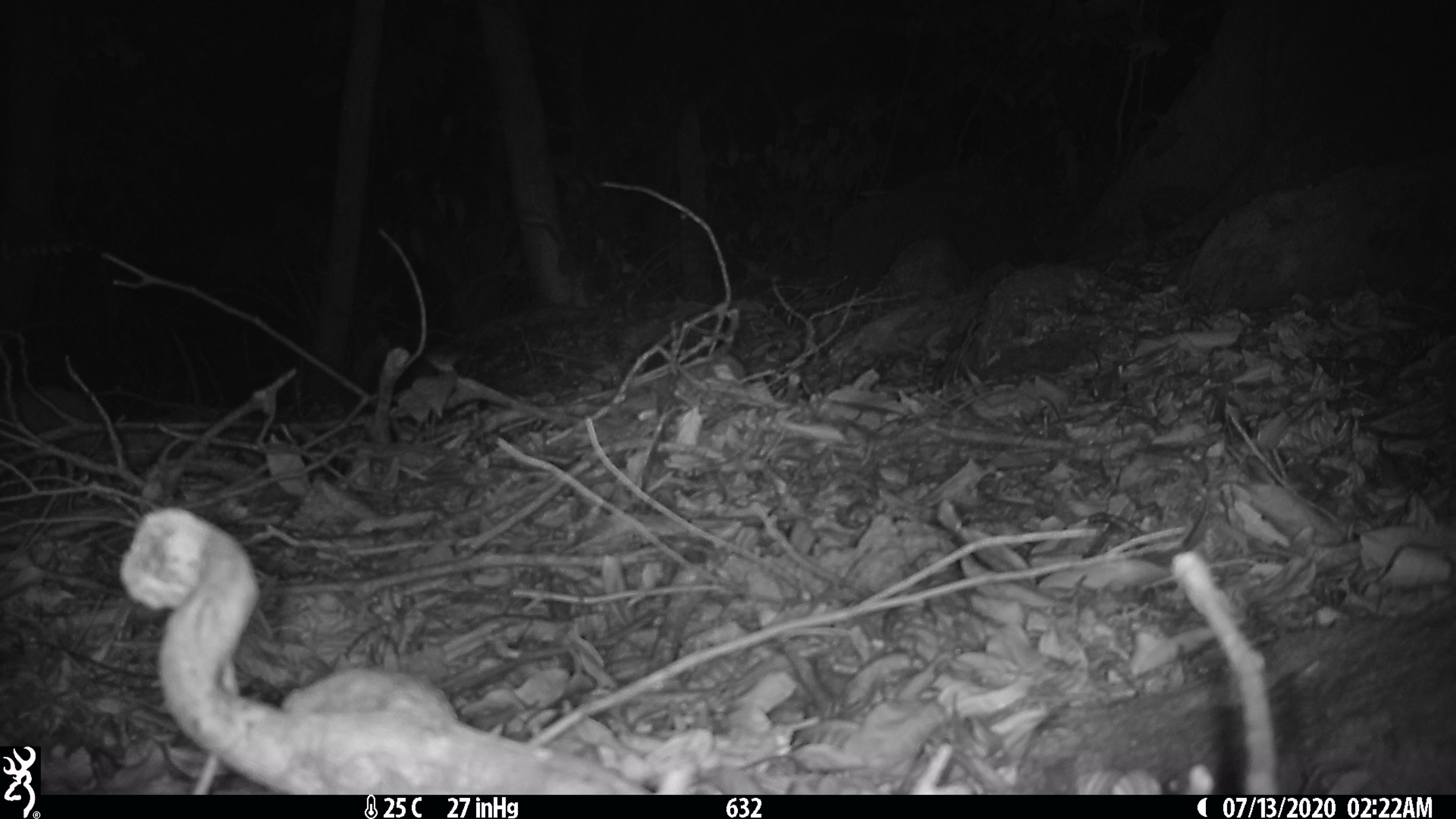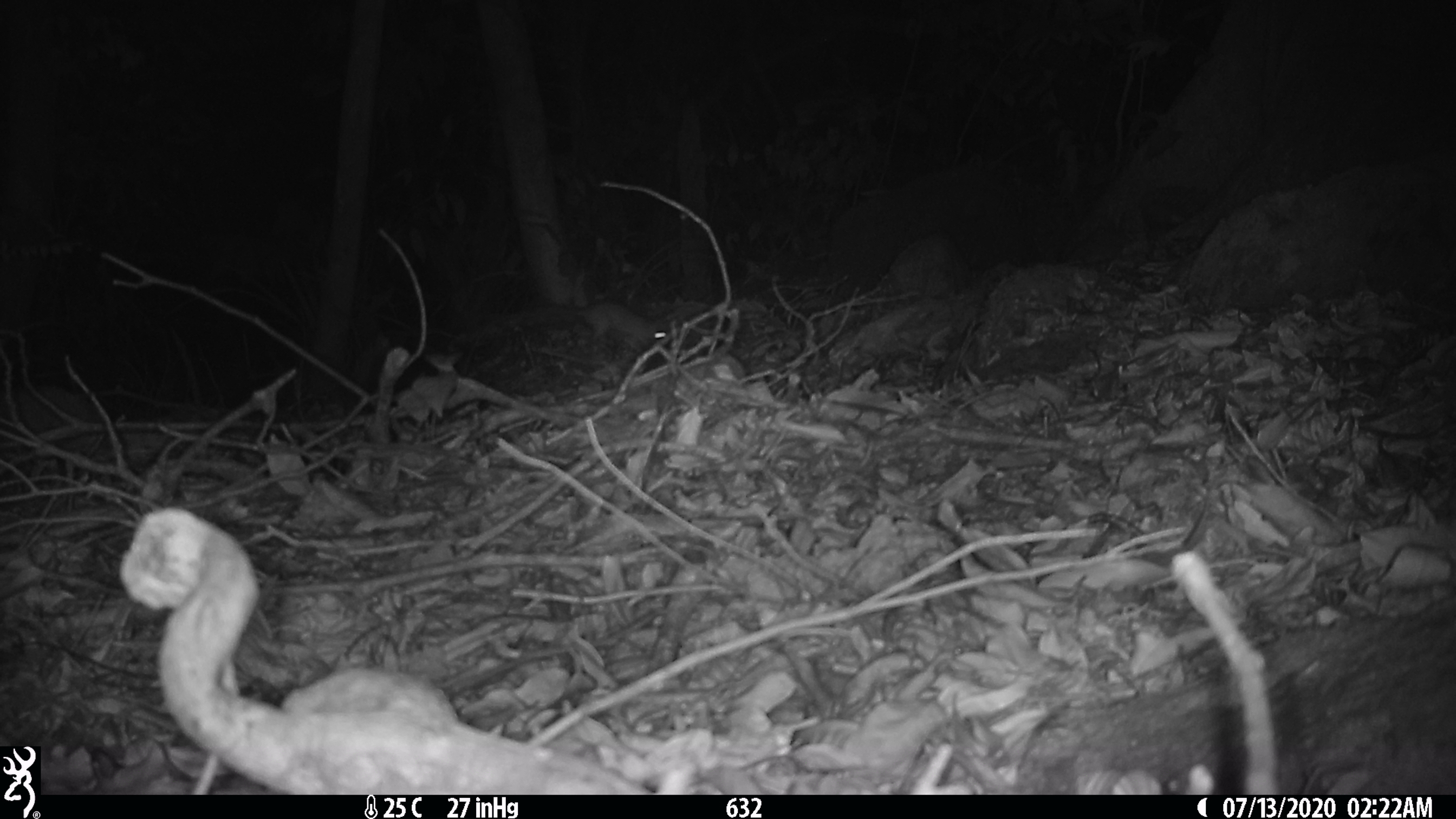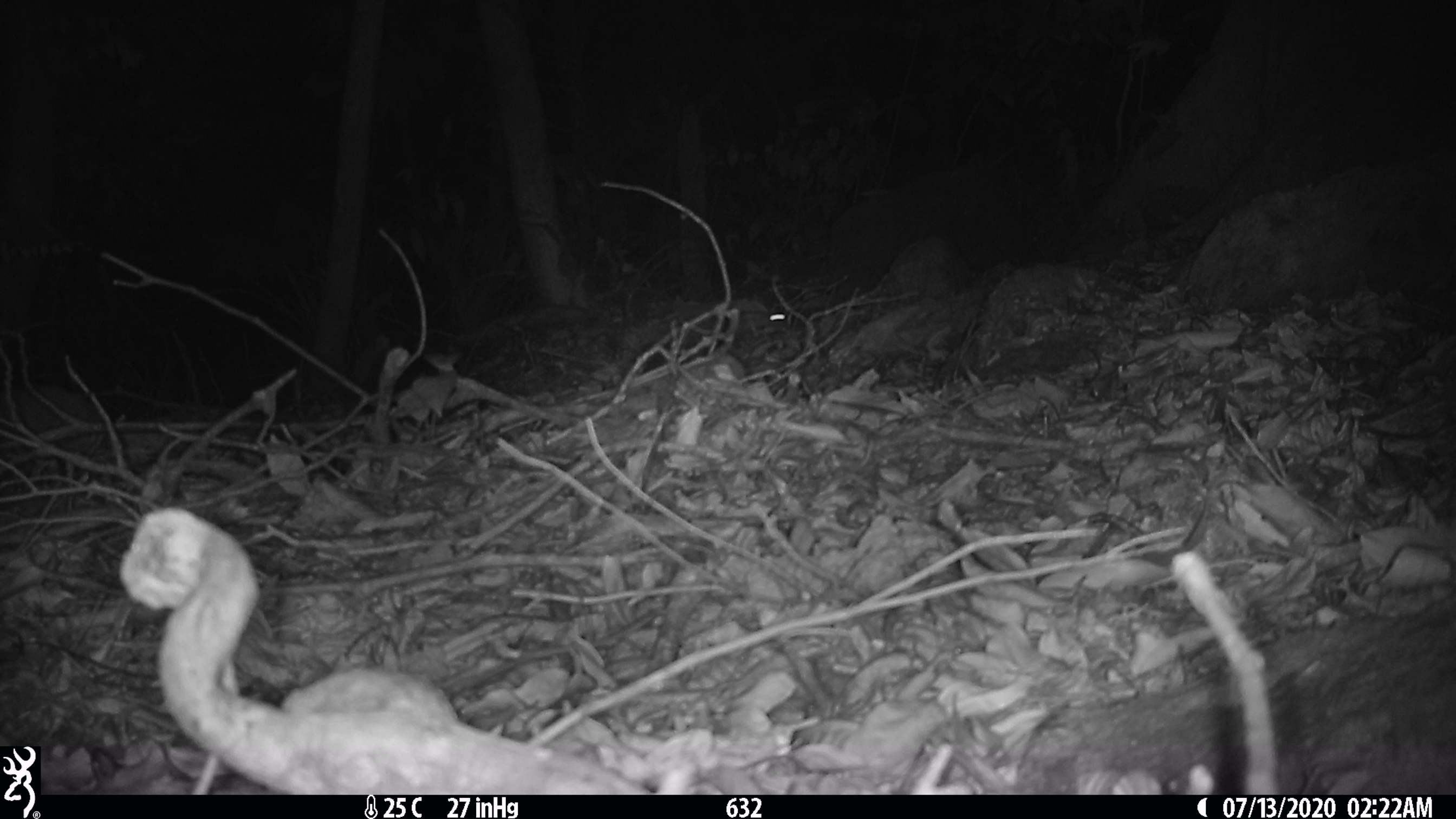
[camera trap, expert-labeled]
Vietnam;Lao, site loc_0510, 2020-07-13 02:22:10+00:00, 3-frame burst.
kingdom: Animalia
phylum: Chordata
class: Mammalia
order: Rodentia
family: Muridae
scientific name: Muridae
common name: old-world mice and rats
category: unidentified murid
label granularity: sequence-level